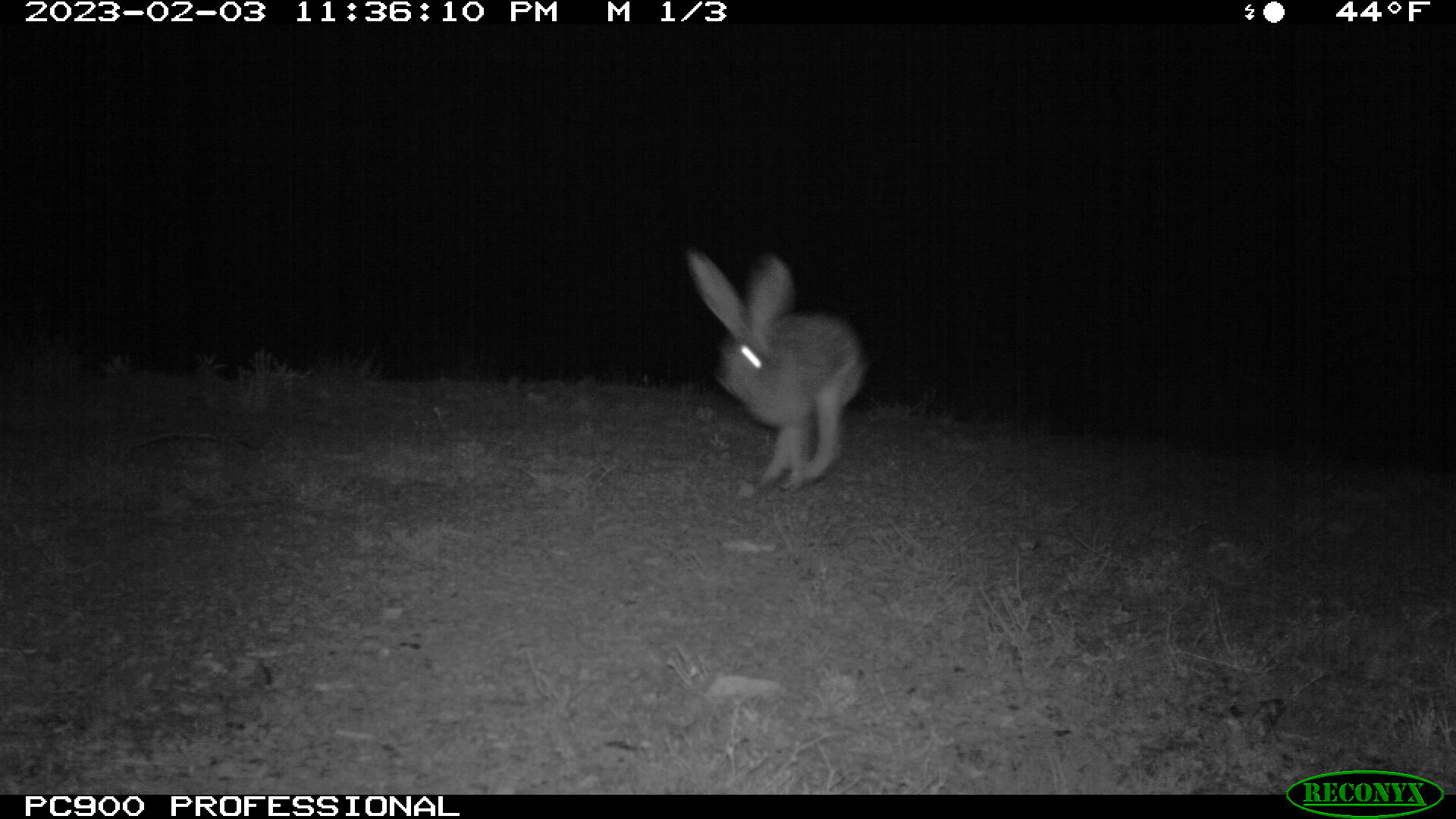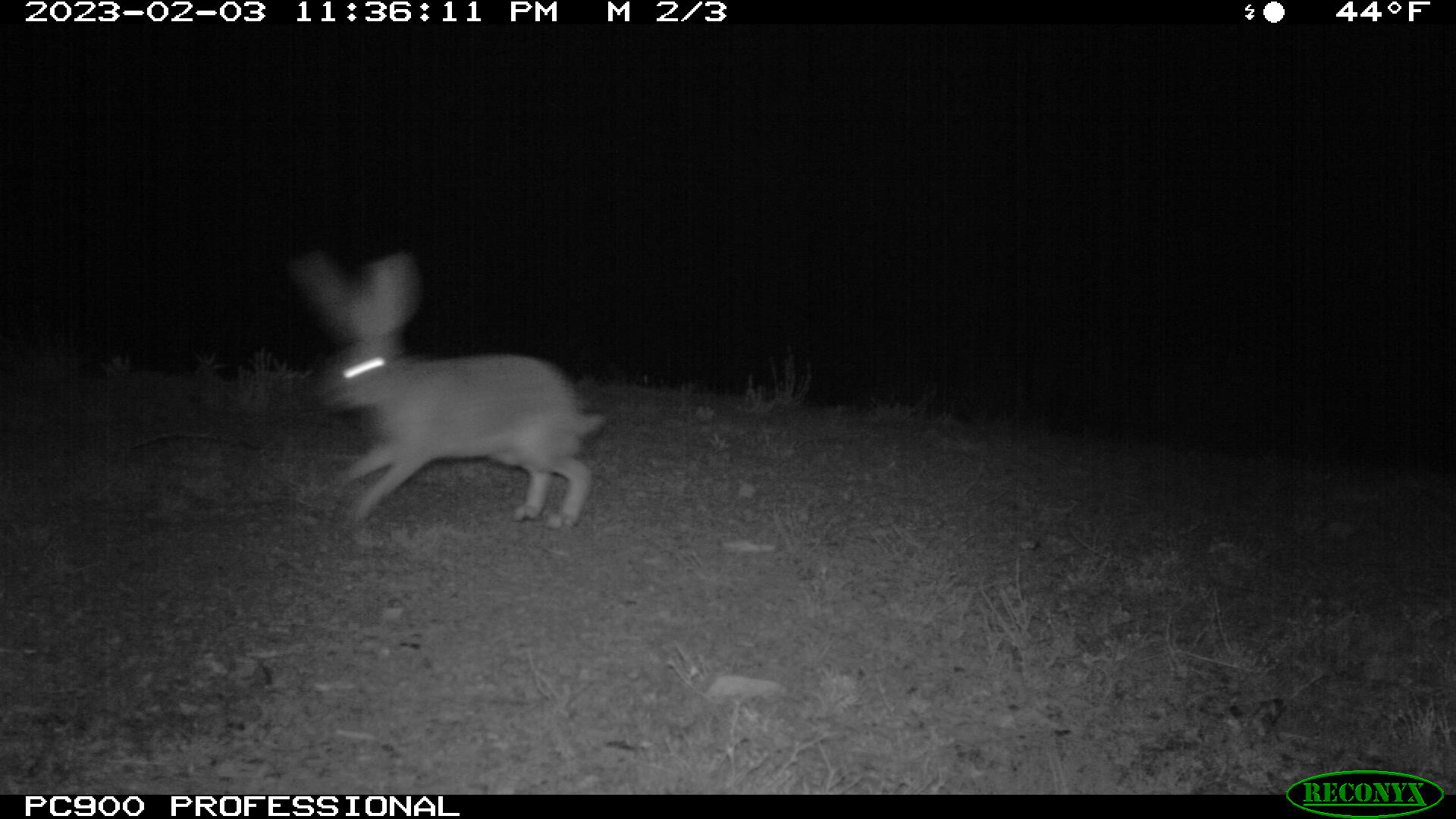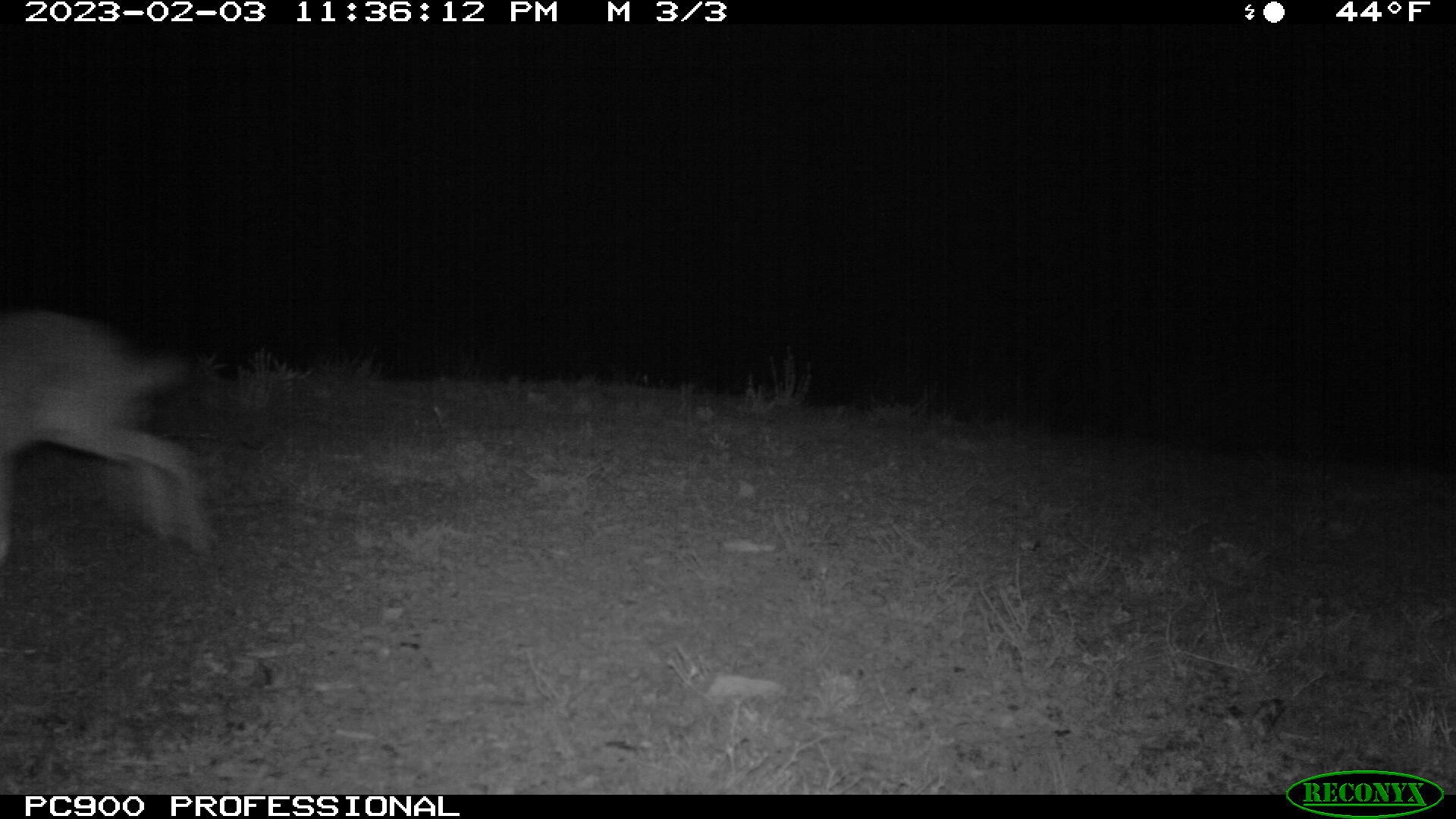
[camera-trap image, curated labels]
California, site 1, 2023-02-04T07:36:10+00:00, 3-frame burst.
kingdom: Animalia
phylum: Chordata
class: Mammalia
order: Lagomorpha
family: Leporidae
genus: Lepus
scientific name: Lepus californicus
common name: black-tailed jackrabbit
Black-tailed jackrabbit (Lepus californicus).